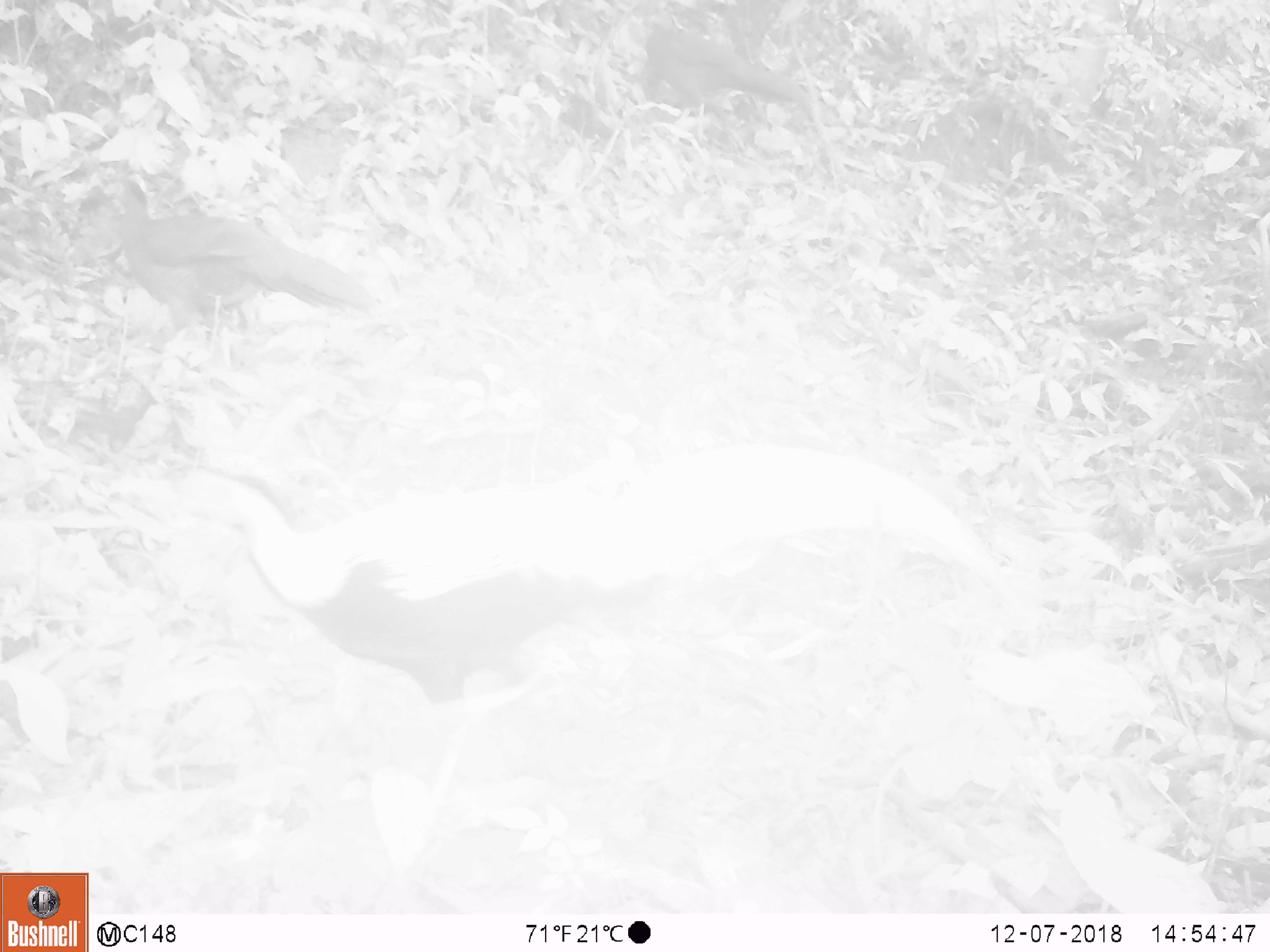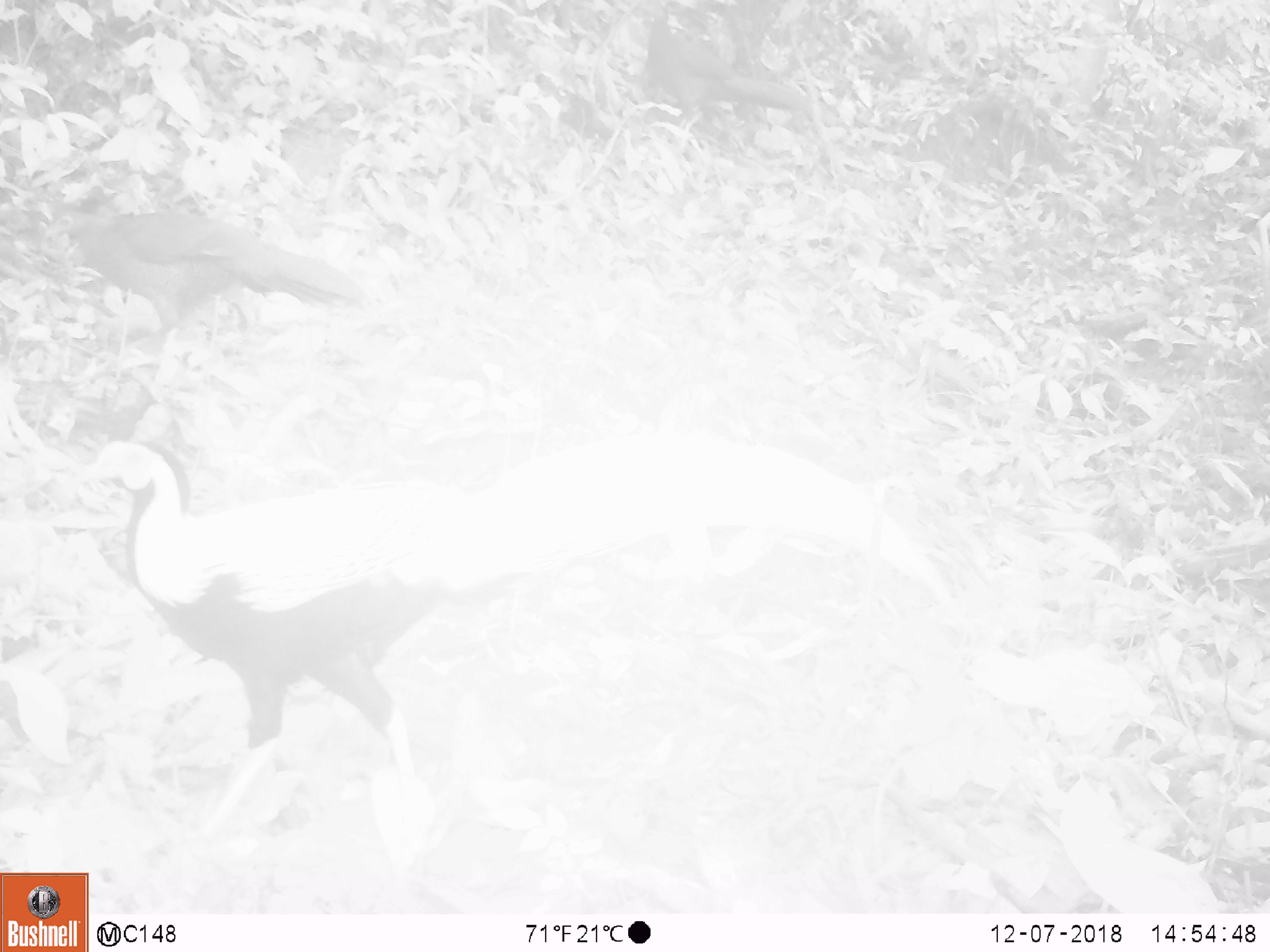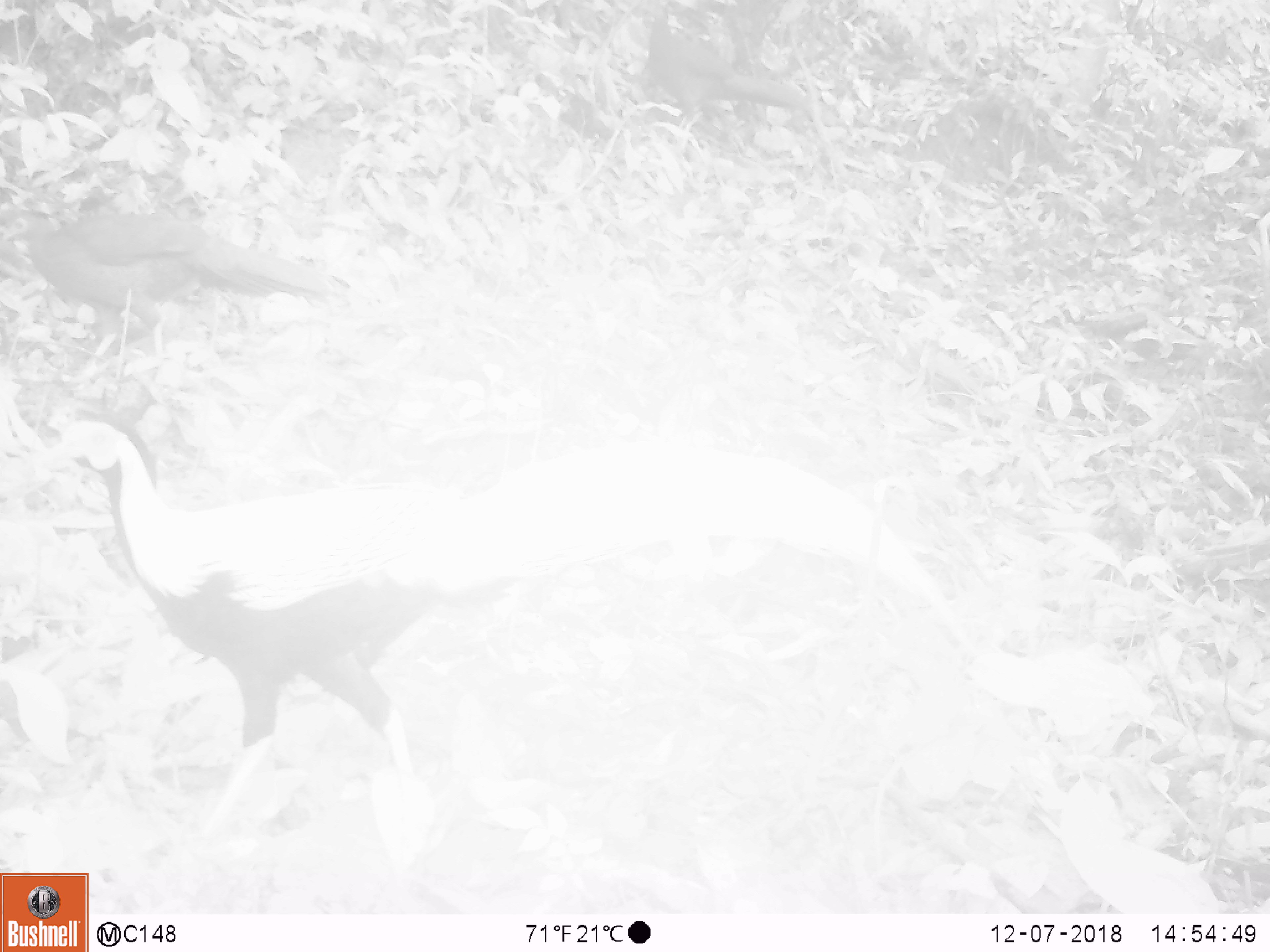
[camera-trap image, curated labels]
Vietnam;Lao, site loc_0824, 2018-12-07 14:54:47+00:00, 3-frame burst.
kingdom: Animalia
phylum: Chordata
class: Aves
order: Galliformes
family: Phasianidae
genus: Lophura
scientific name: Lophura nycthemera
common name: silver pheasant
Silver pheasant (Lophura nycthemera). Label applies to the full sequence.